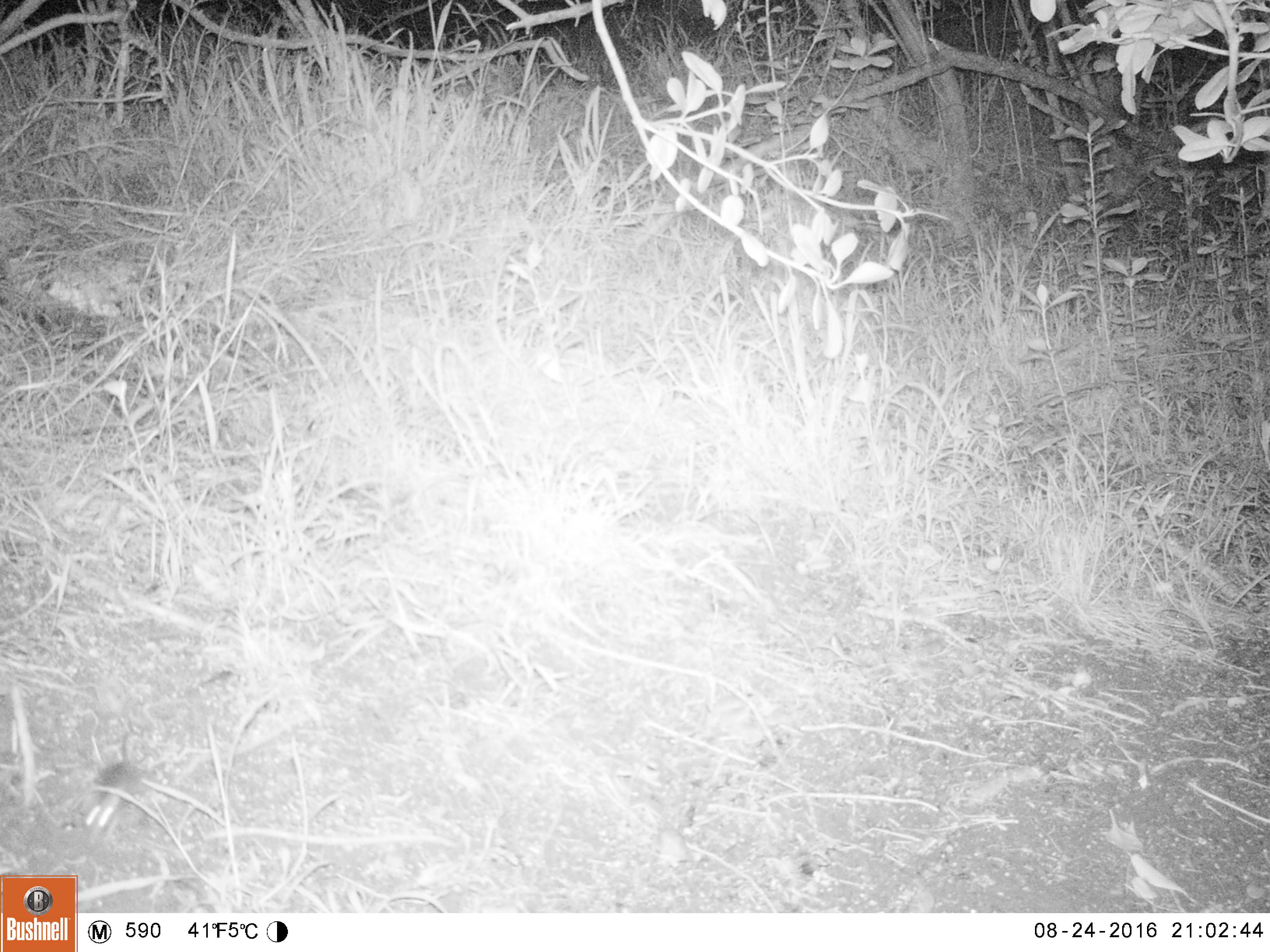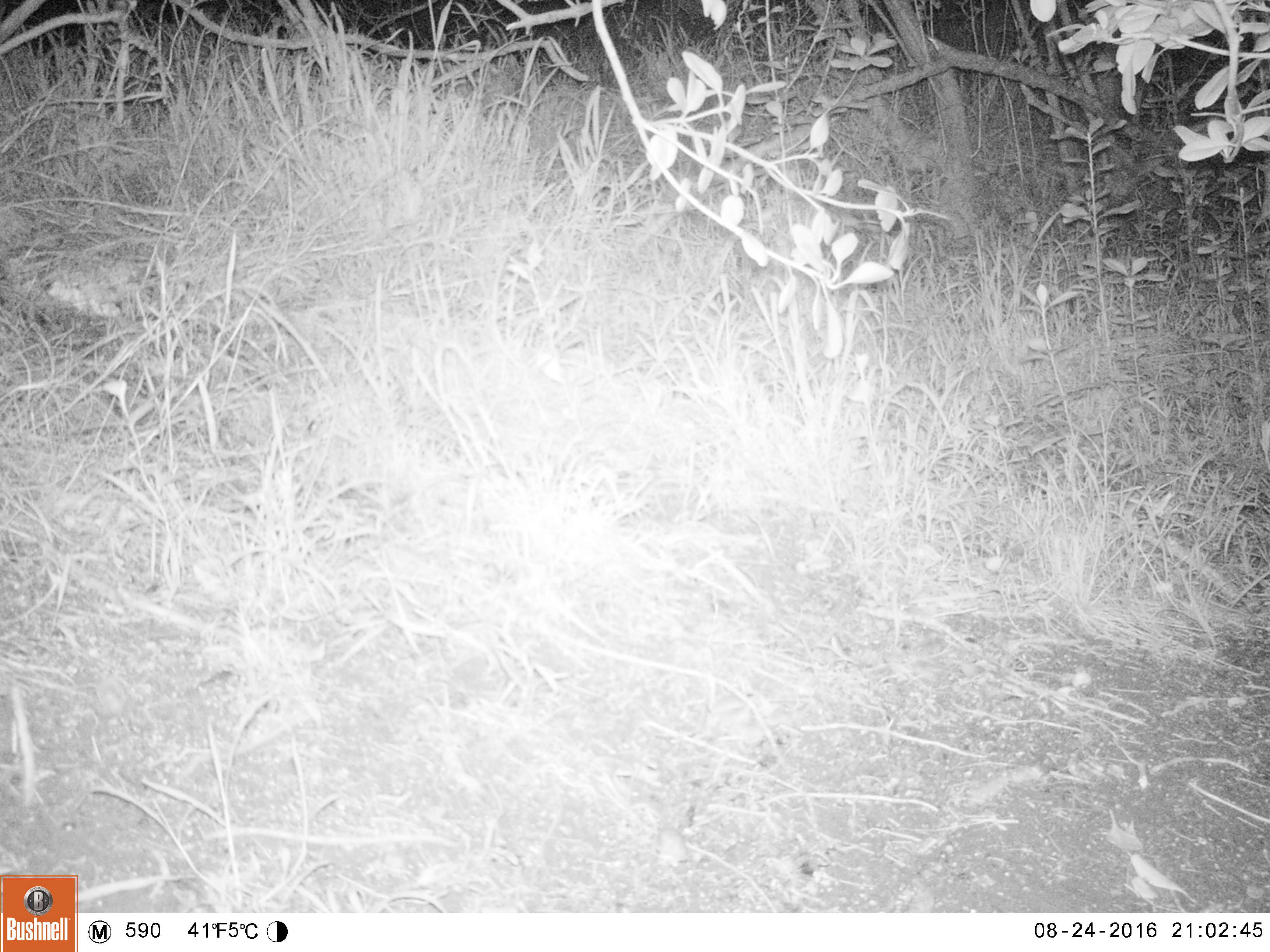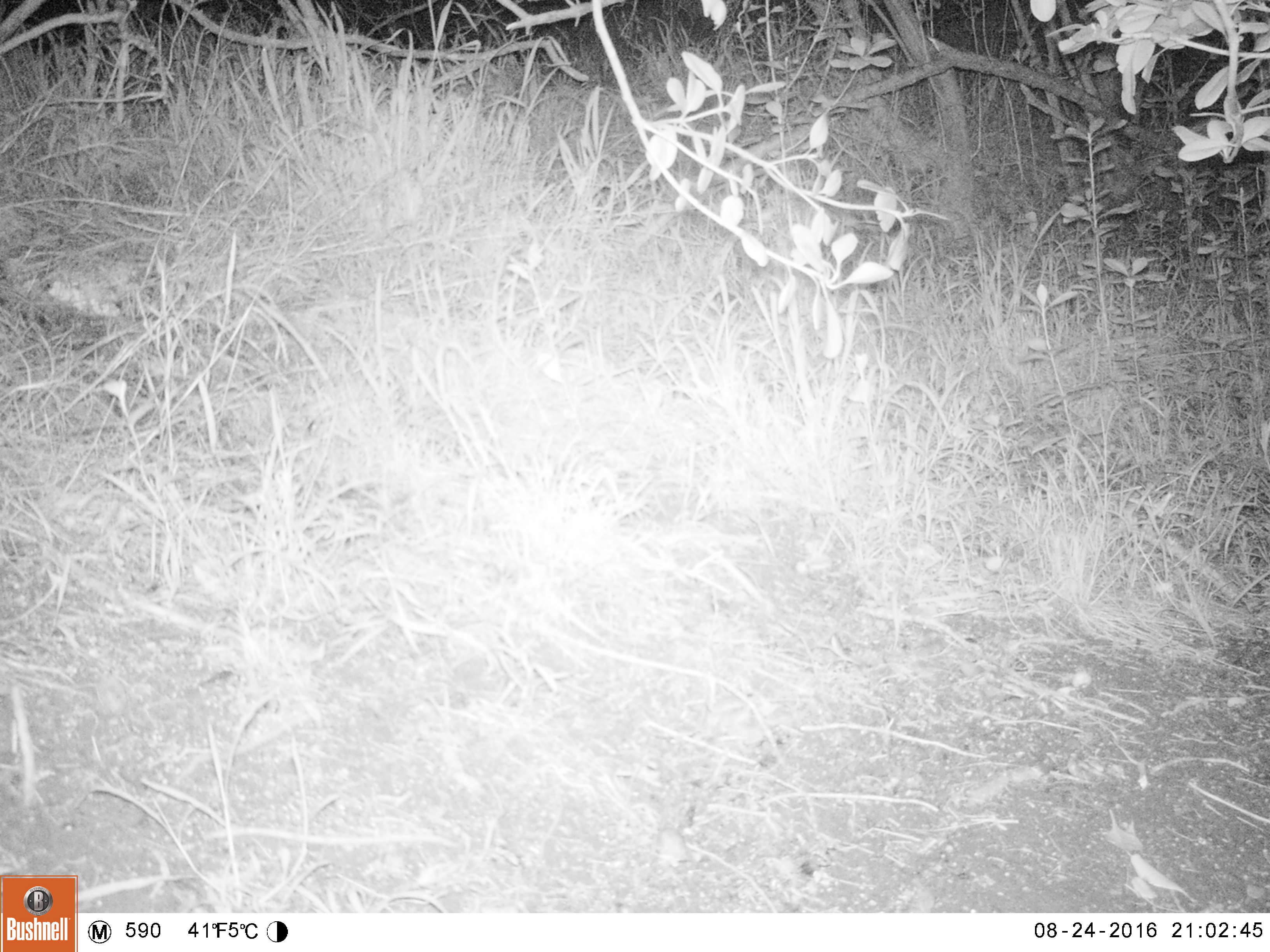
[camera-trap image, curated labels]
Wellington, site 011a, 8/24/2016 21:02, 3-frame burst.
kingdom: Animalia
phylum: Chordata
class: Mammalia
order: Rodentia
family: Muridae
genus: Mus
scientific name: Mus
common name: mouse